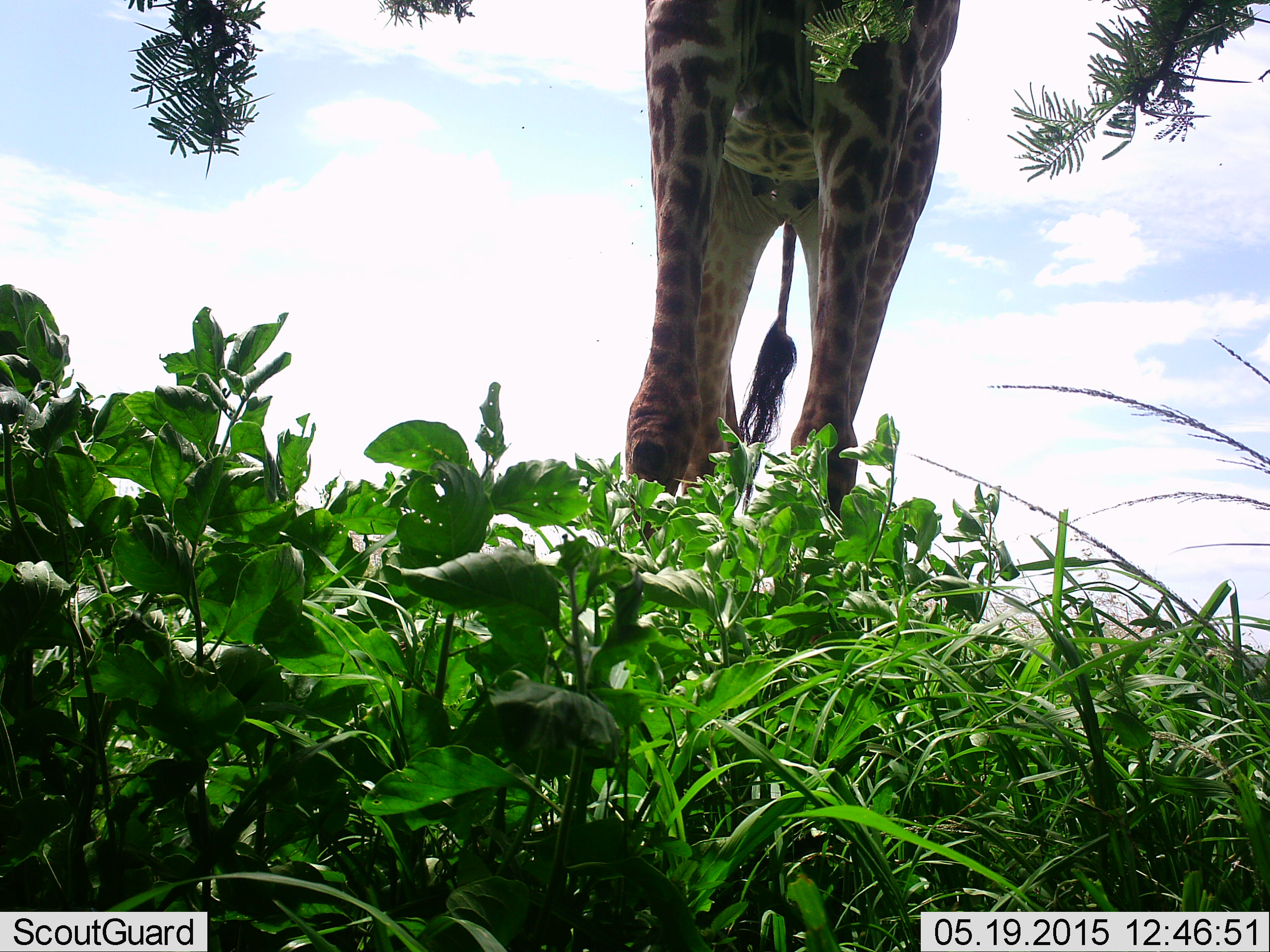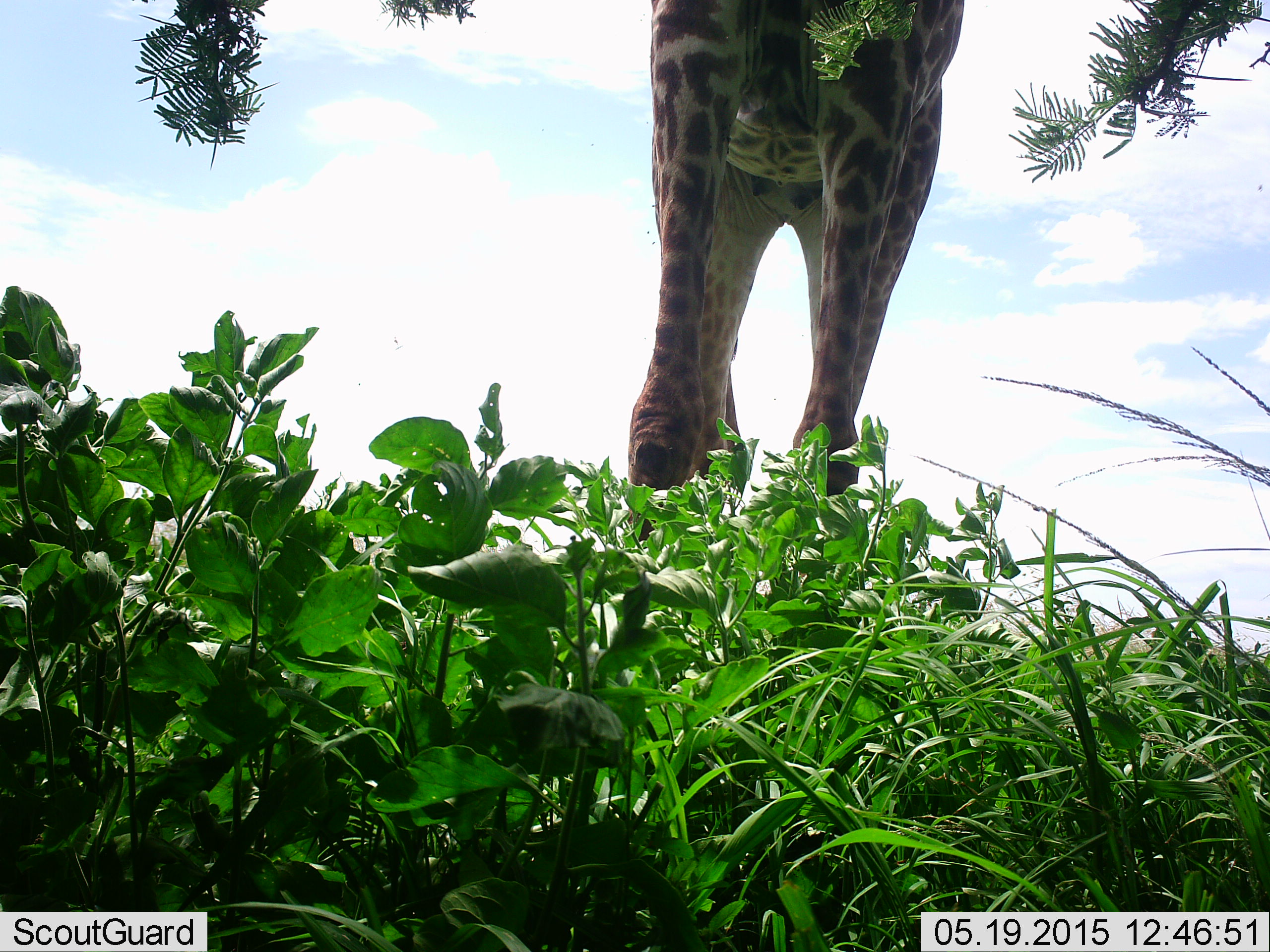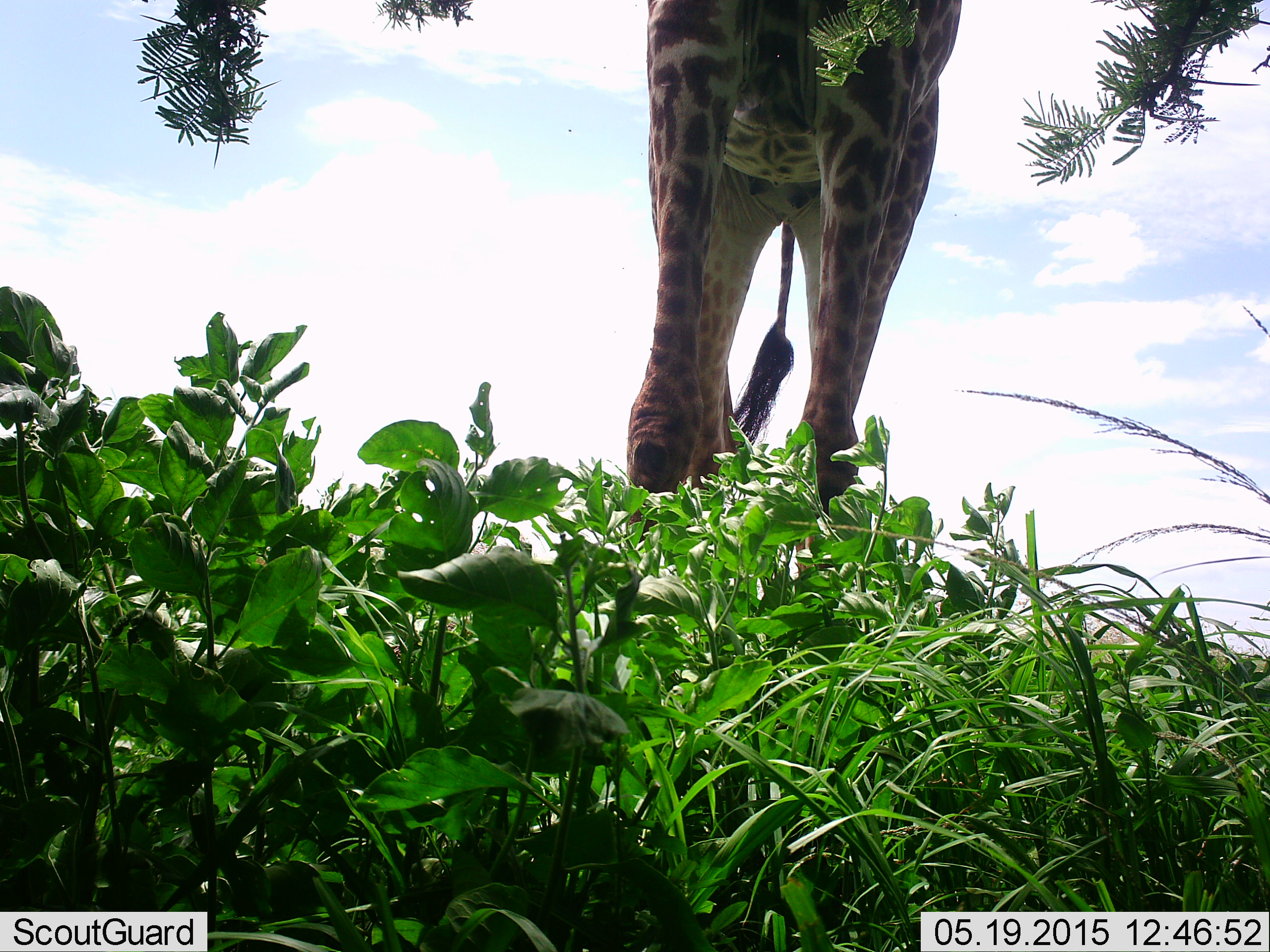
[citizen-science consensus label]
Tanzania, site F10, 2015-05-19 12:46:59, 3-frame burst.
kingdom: Animalia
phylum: Chordata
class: Mammalia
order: Artiodactyla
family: Giraffidae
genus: Giraffa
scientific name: Giraffa camelopardalis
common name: giraffe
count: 1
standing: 70%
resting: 0%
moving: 10%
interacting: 0%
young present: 0%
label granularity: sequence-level